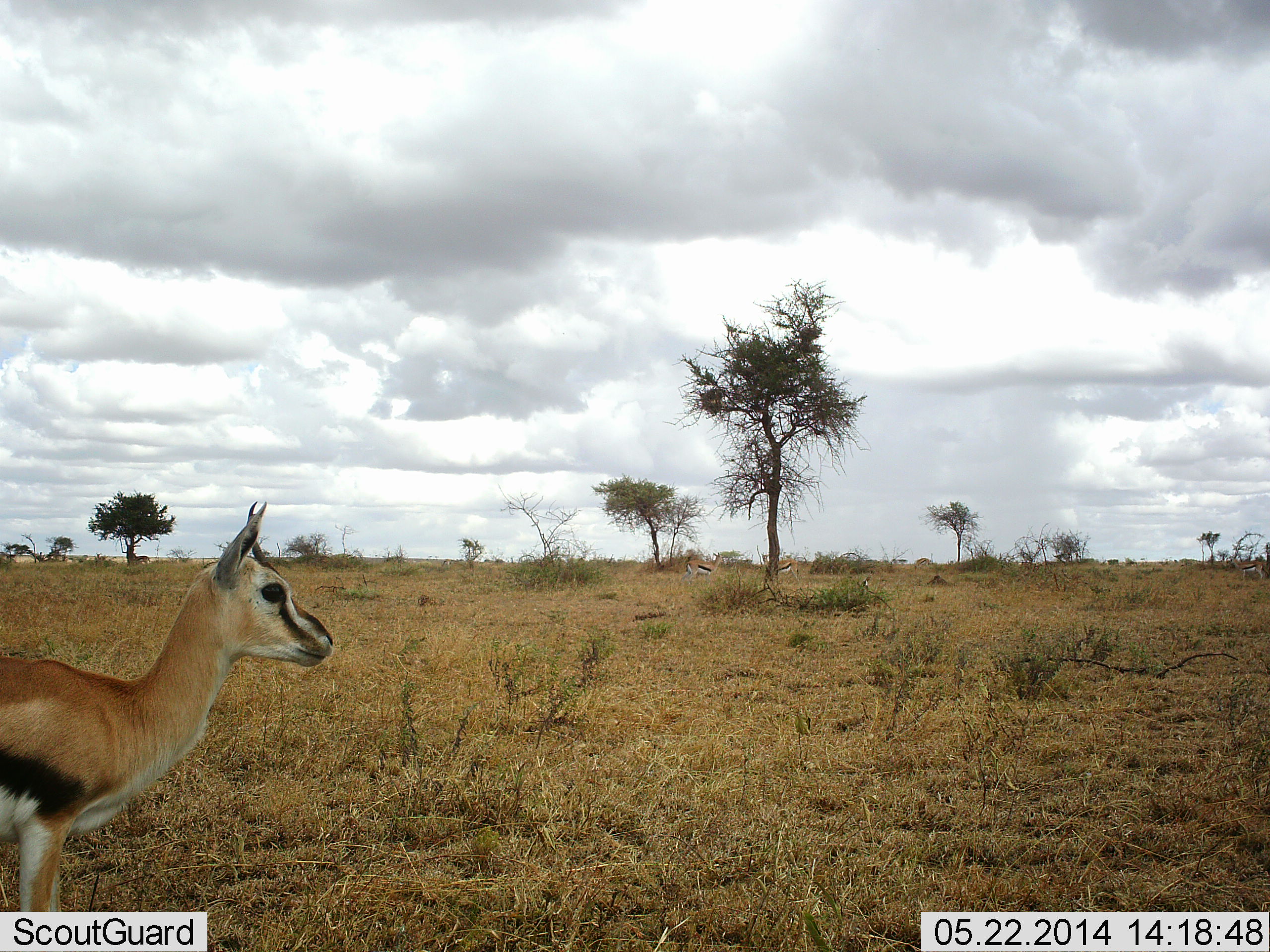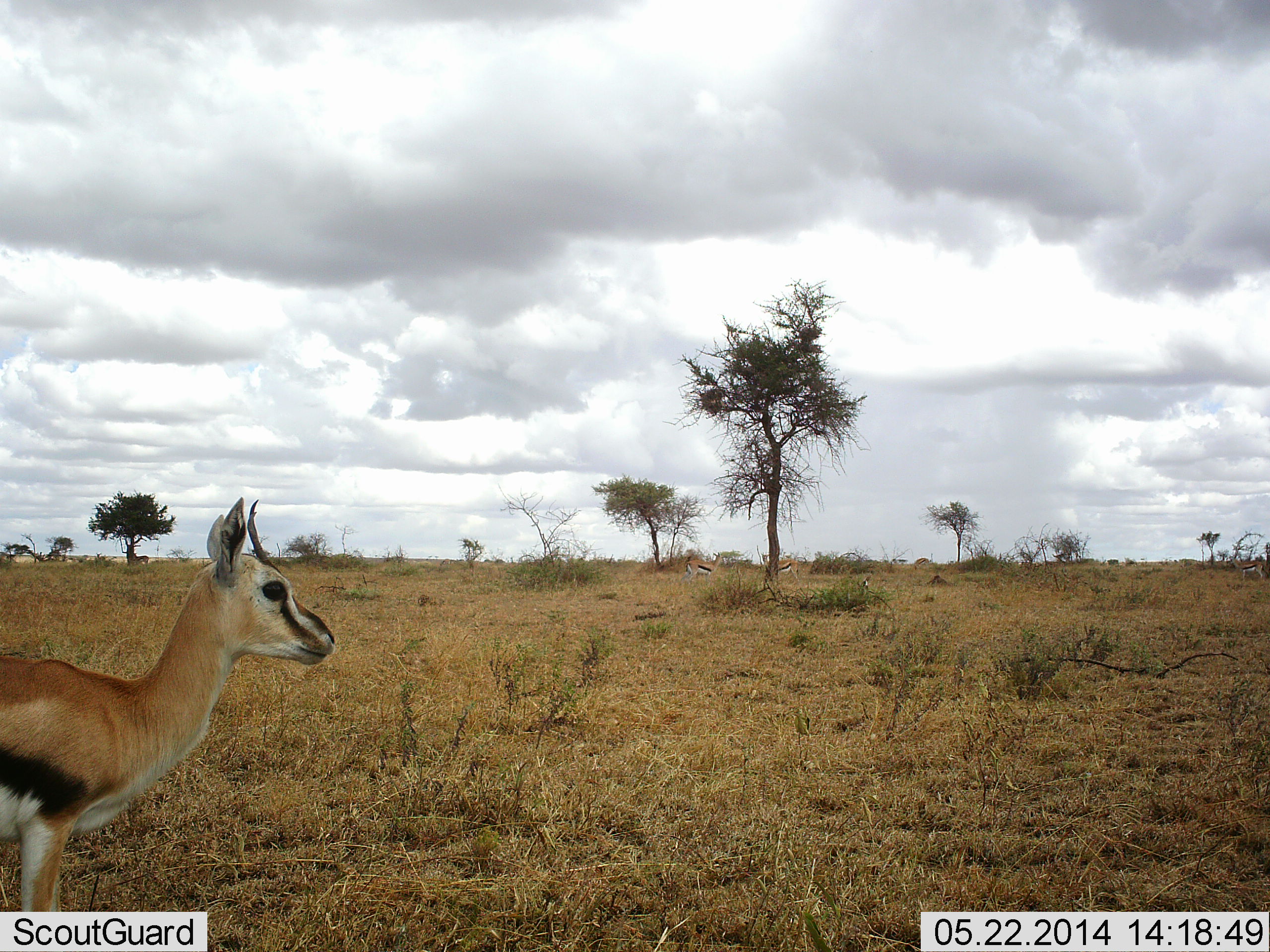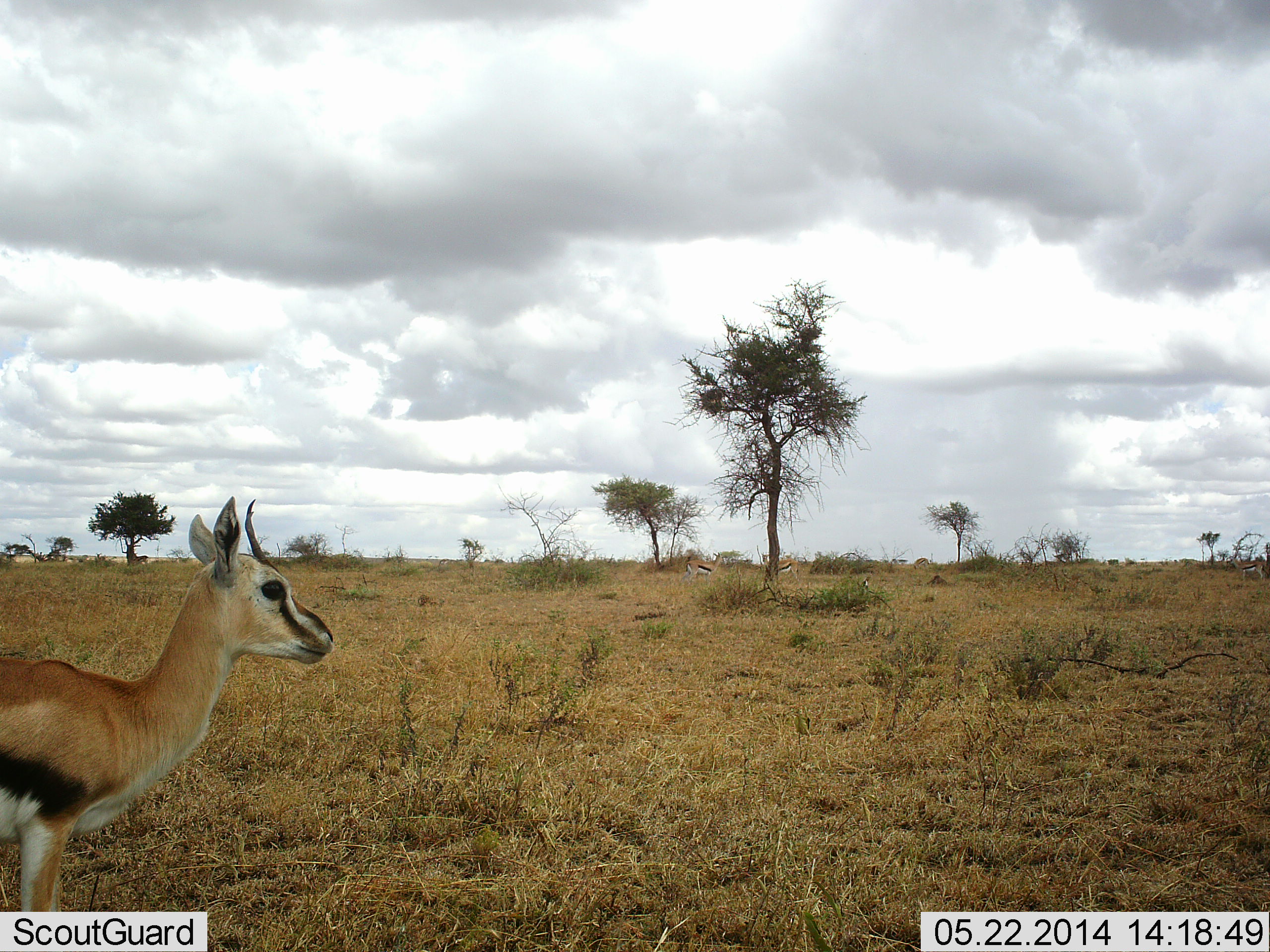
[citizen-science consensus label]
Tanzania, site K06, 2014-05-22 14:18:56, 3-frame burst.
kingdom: Animalia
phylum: Chordata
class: Mammalia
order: Artiodactyla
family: Bovidae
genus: Eudorcas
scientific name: Eudorcas thomsonii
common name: thomson's gazelle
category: gazellethomsons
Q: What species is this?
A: Gazellethomsons (thomson's gazelle) (Eudorcas thomsonii).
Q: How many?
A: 3.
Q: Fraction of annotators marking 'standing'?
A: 100%.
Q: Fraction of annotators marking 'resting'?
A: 0%.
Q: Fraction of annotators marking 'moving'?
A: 0%.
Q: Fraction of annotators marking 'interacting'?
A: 0%.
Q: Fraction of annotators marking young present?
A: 0%.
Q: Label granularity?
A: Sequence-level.